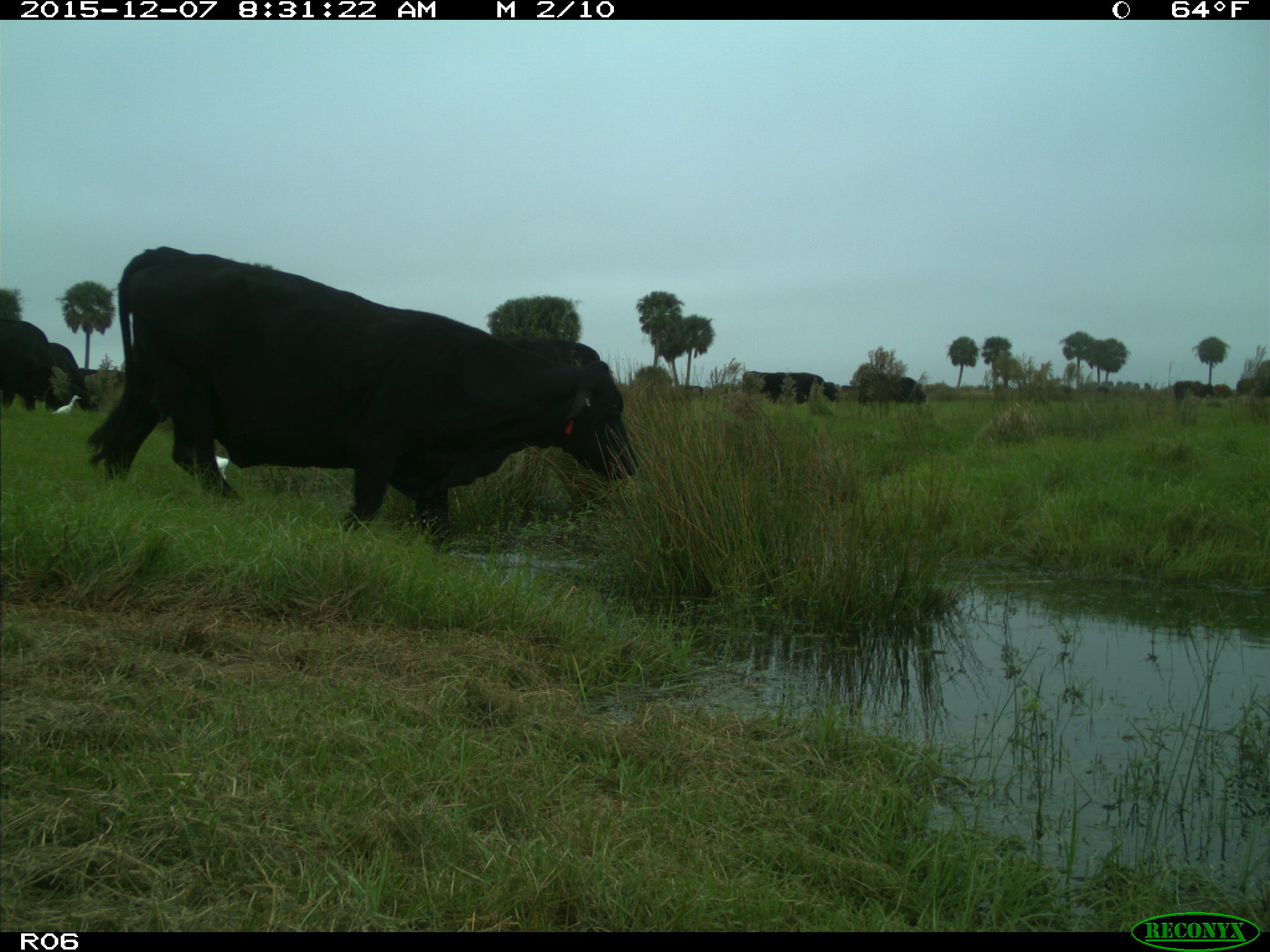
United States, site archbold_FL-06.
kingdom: Animalia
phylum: Chordata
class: Mammalia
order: Artiodactyla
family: Bovidae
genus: Bos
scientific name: Bos taurus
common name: domestic cow